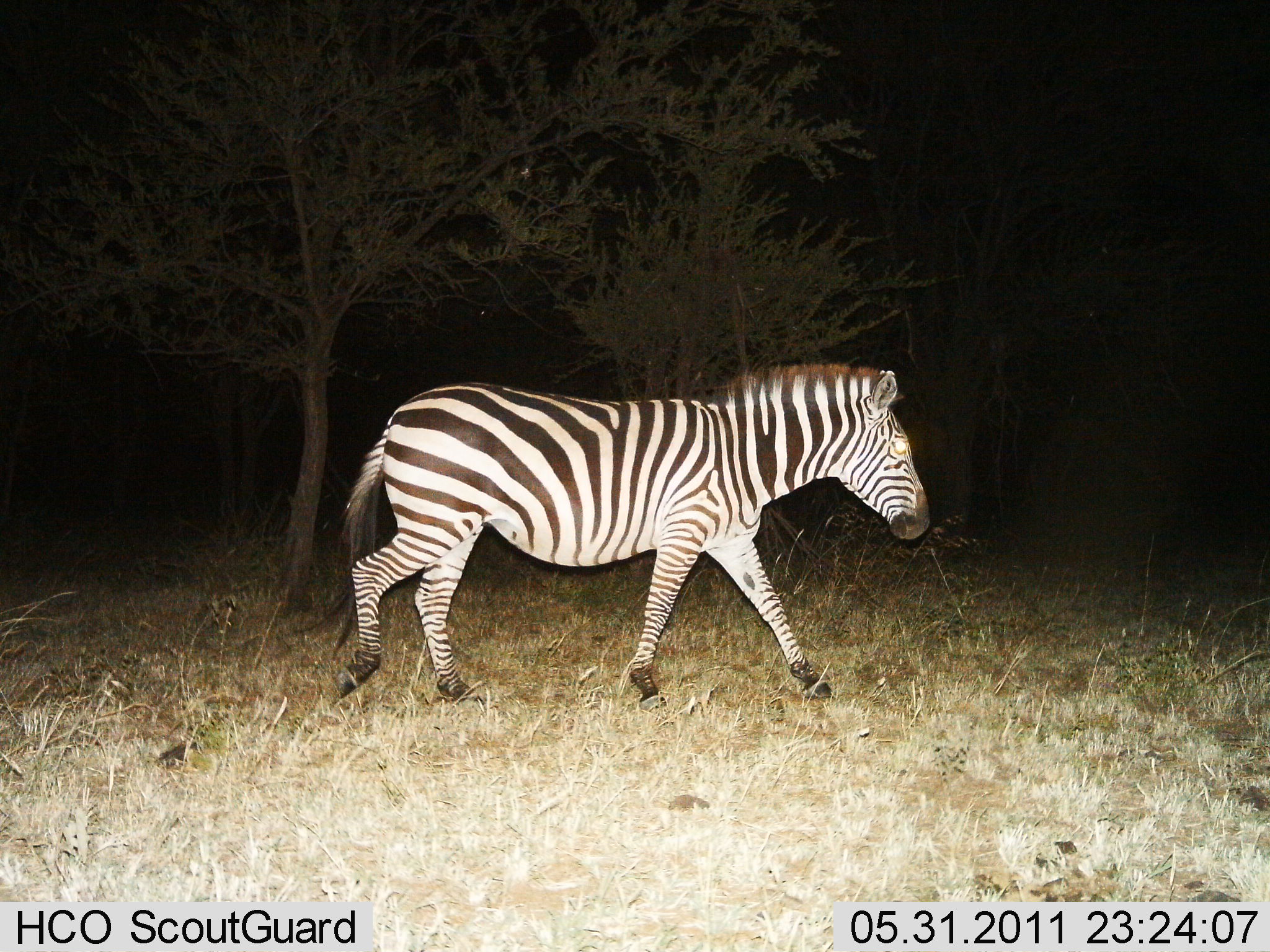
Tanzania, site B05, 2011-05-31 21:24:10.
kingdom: Animalia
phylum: Chordata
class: Mammalia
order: Perissodactyla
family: Equidae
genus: Equus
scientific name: Equus quagga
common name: plains zebra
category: zebra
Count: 1.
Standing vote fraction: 0%.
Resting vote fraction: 0%.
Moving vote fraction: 100%.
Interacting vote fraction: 0%.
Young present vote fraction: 0%.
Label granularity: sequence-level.